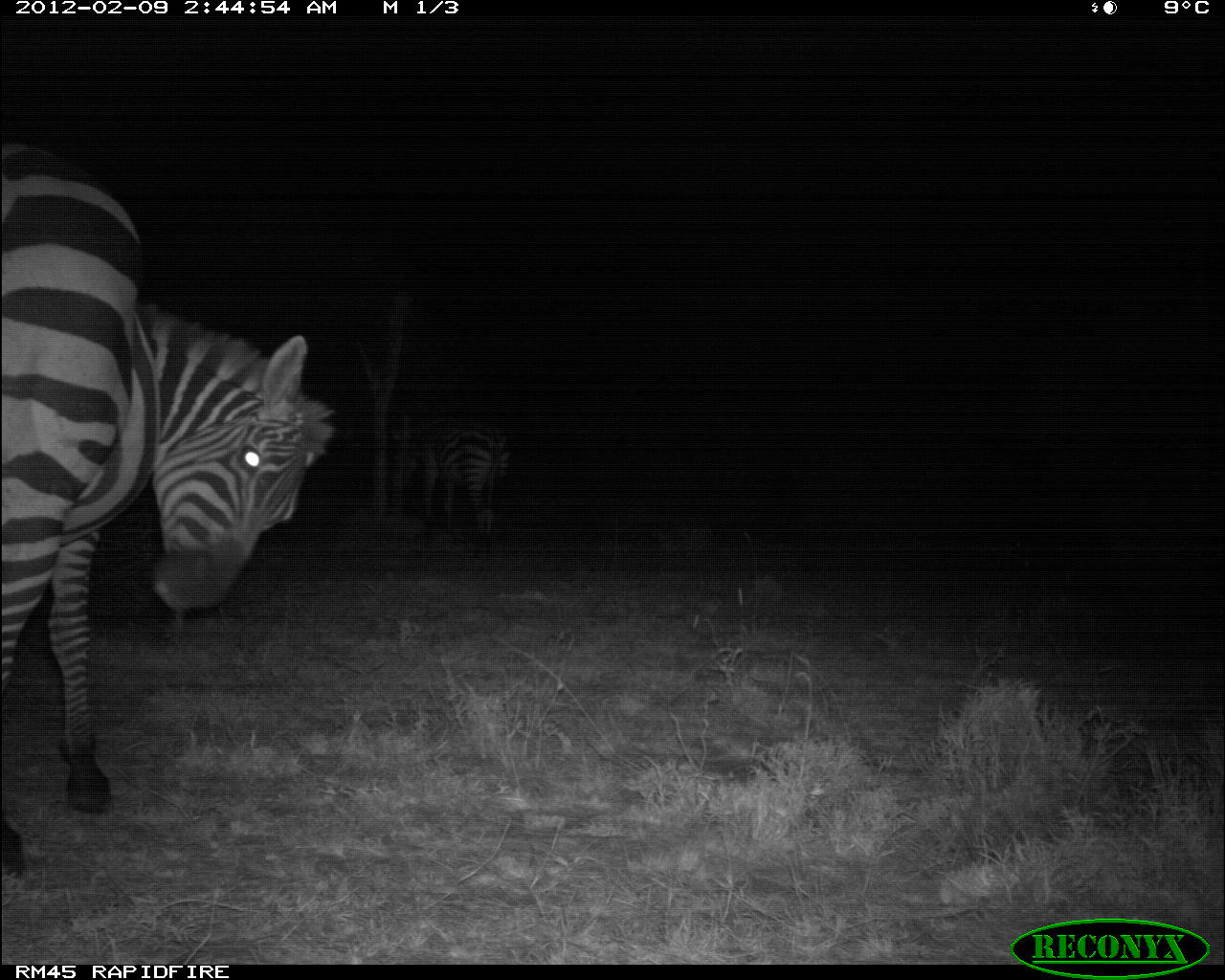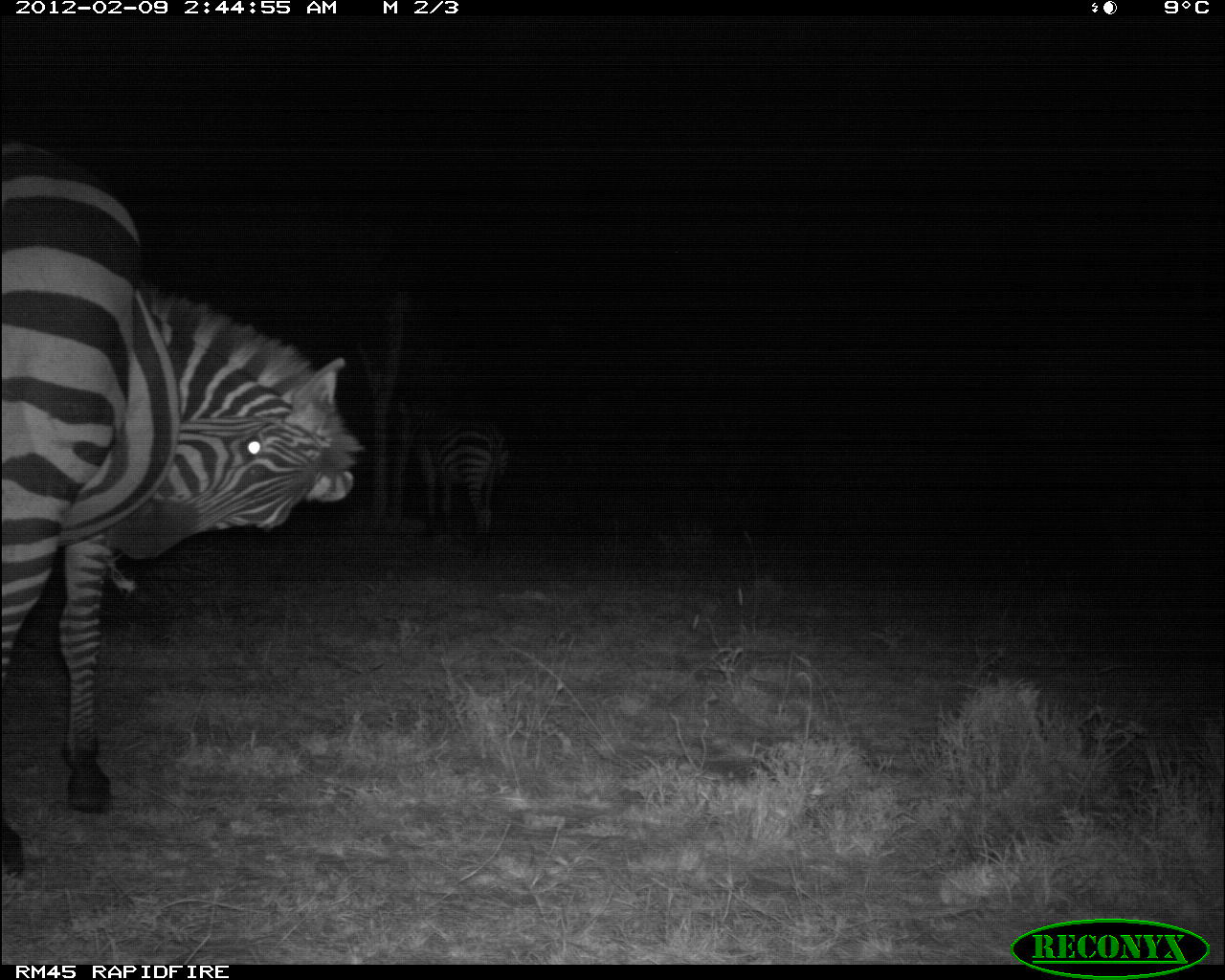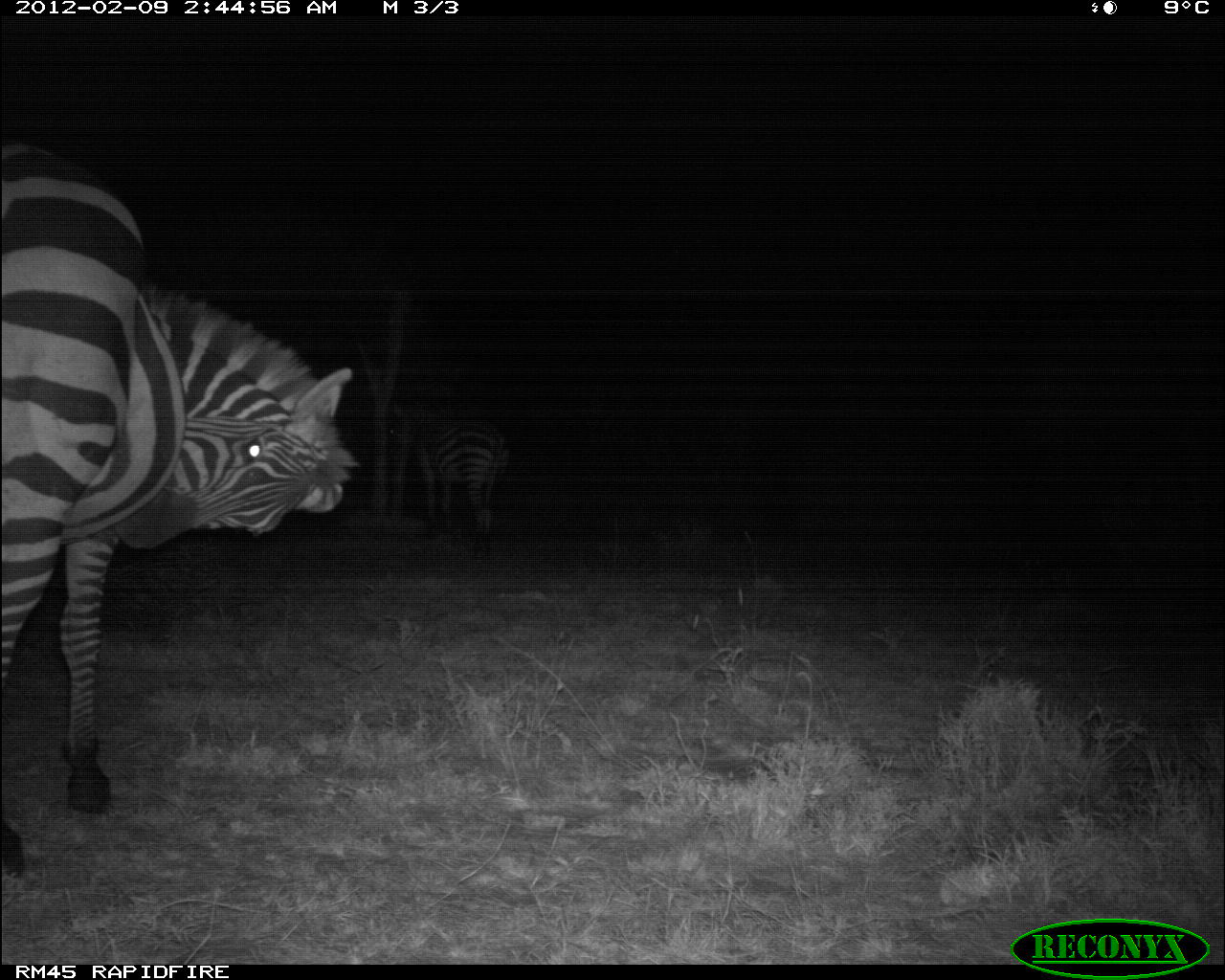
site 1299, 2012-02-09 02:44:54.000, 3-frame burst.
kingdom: Animalia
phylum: Chordata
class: Mammalia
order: Perissodactyla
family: Equidae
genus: Equus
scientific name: Equus quagga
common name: plains zebra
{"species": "Equus quagga (plains zebra)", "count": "2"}